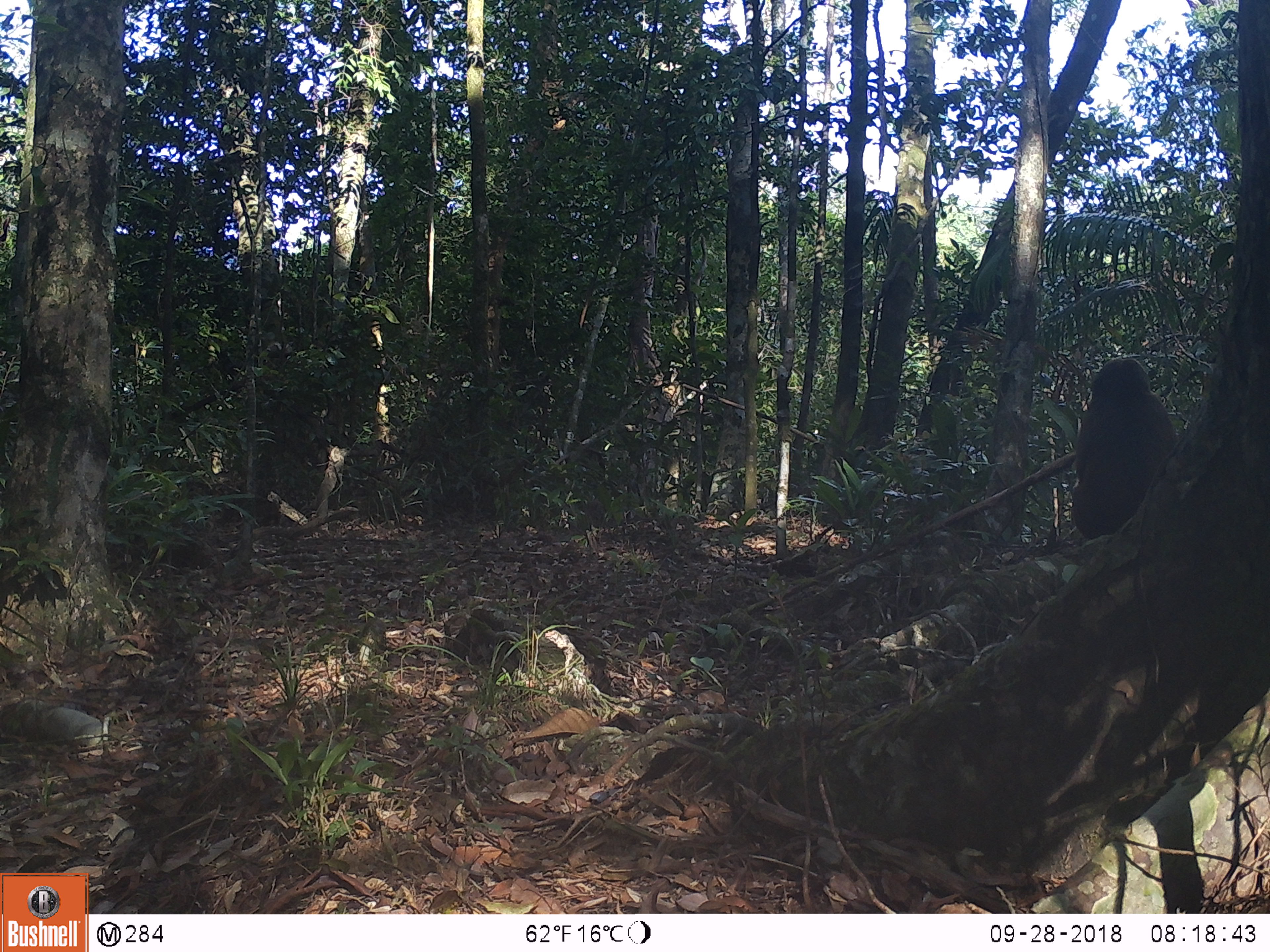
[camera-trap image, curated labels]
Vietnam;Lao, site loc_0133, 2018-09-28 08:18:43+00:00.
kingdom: Animalia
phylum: Chordata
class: Mammalia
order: Primates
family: Cercopithecidae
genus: Macaca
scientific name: Macaca arctoides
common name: stump-tailed macaque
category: stump tailed macaque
Stump tailed macaque (stump-tailed macaque) (Macaca arctoides). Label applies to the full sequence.